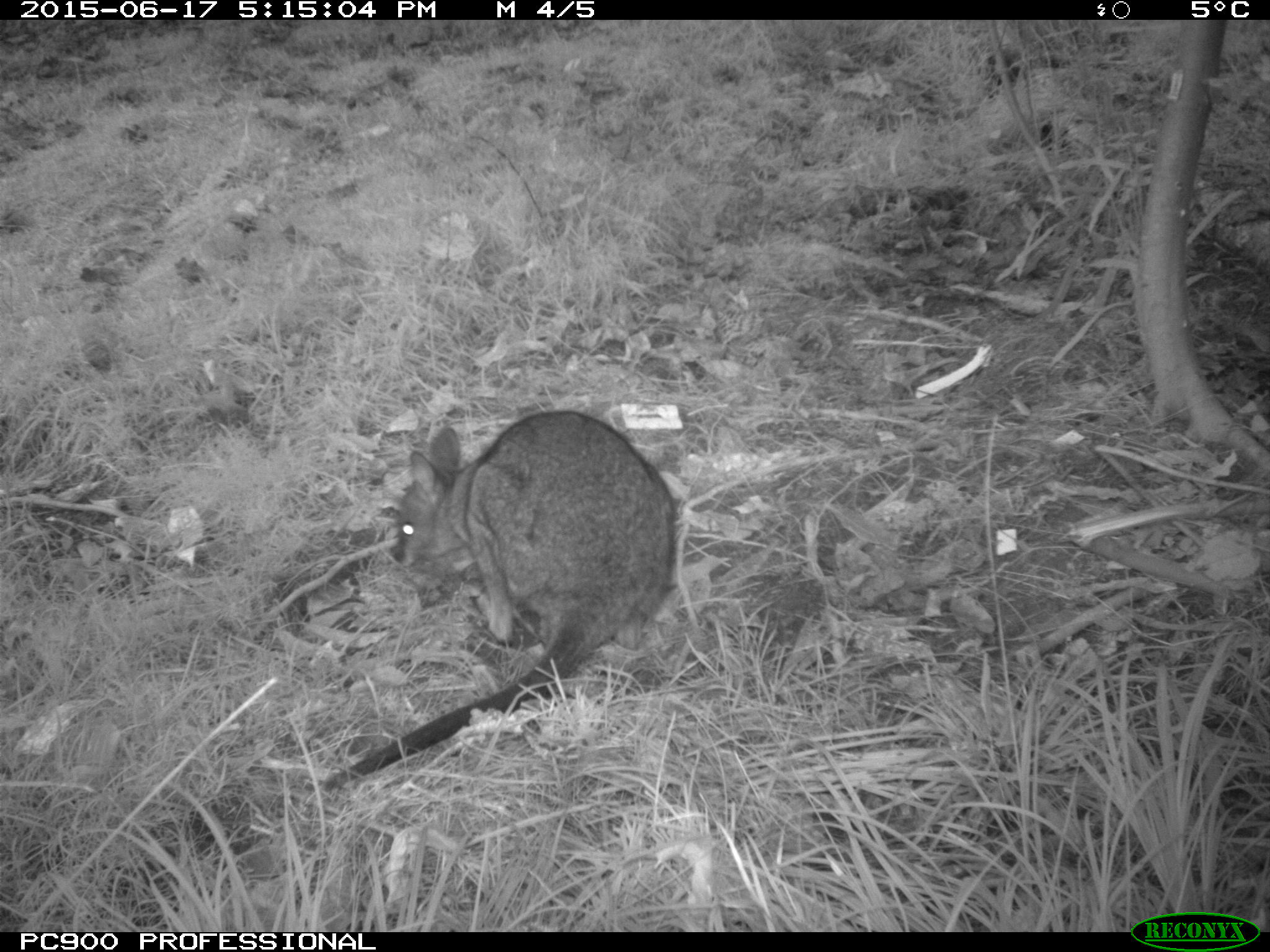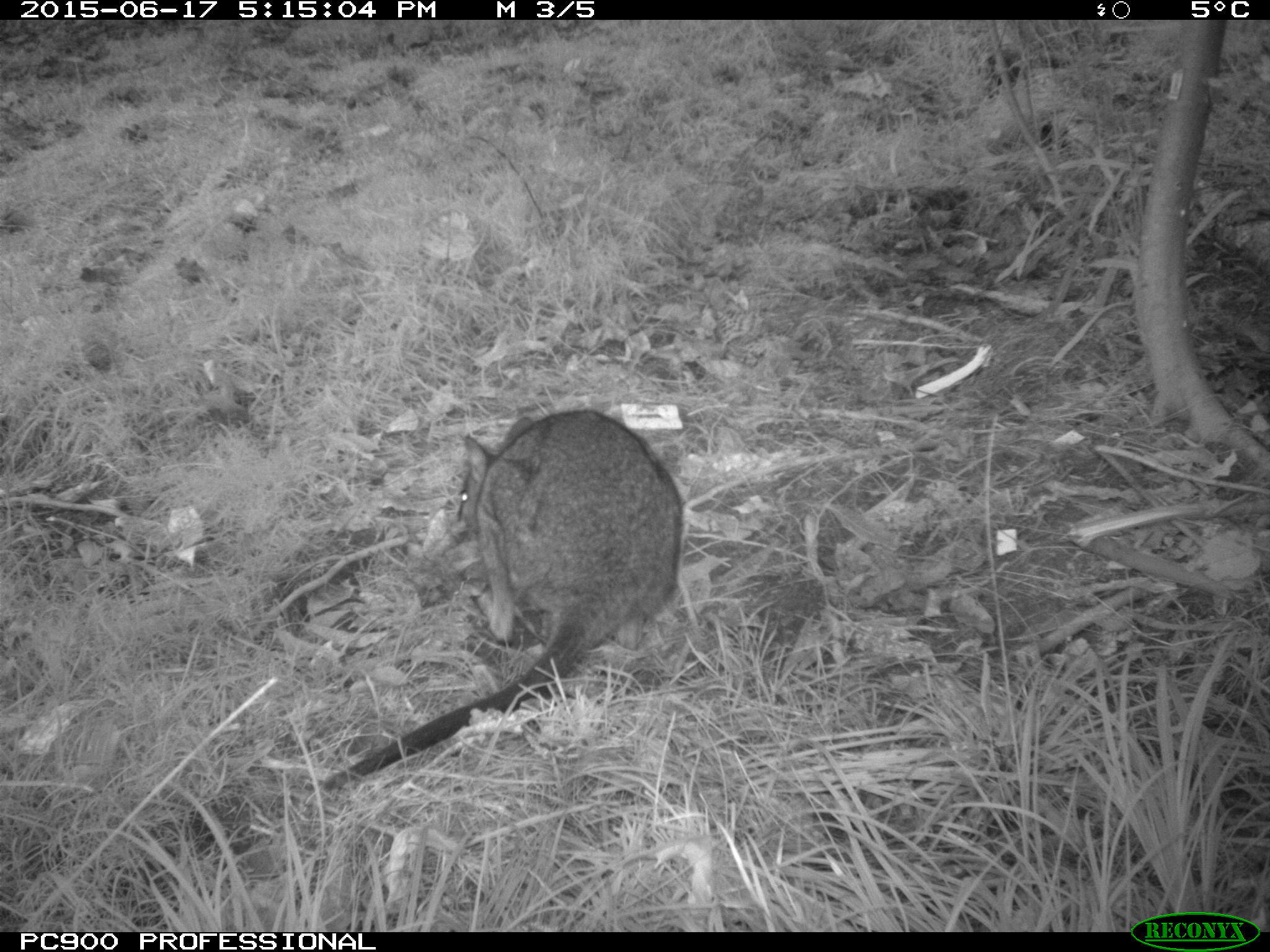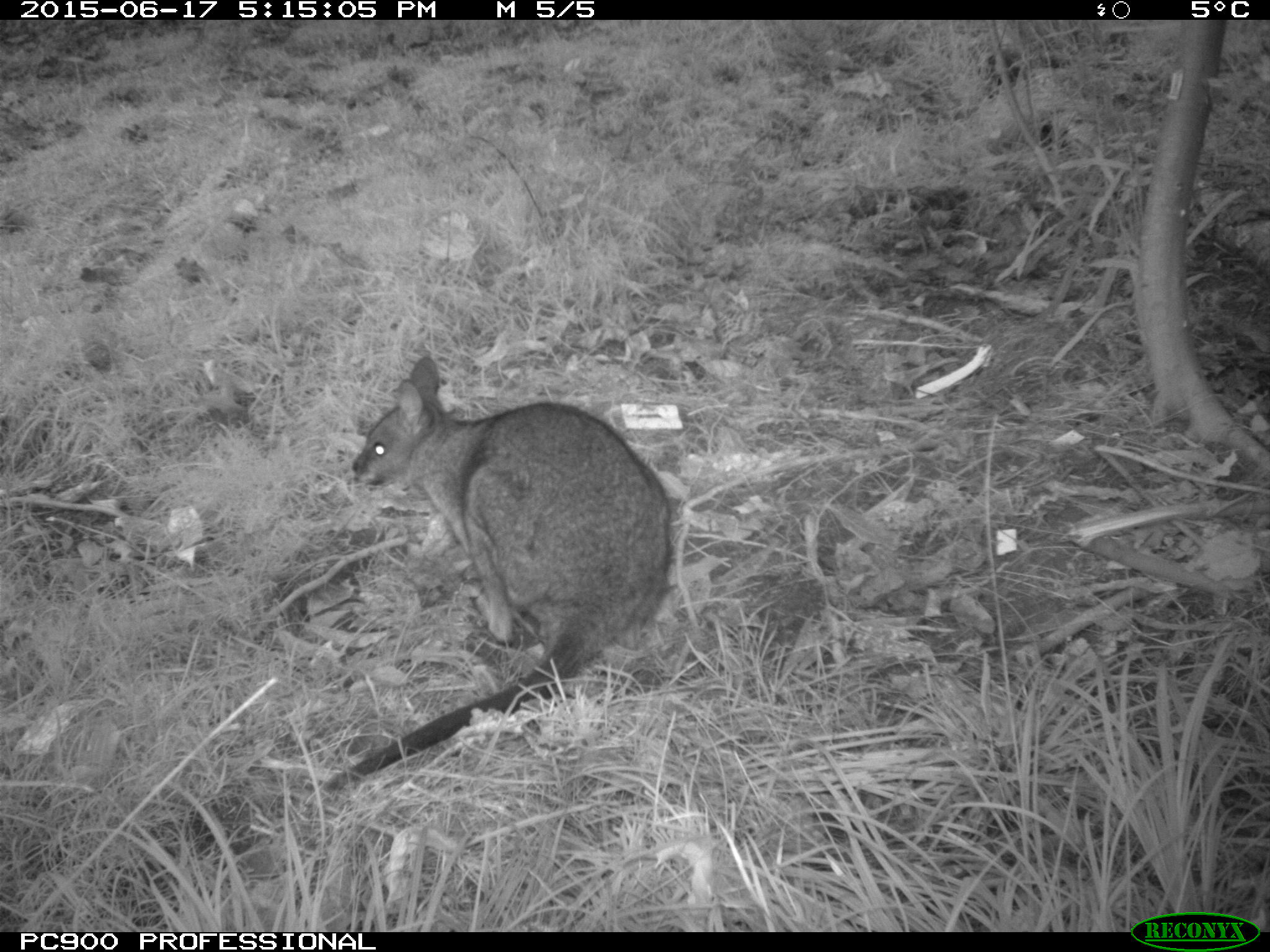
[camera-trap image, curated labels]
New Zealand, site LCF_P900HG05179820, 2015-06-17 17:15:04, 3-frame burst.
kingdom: Animalia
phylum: Chordata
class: Mammalia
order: Diprotodontia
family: Macropodidae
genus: Notamacropus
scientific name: Notamacropus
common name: wallaby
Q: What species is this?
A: Wallaby (Notamacropus).